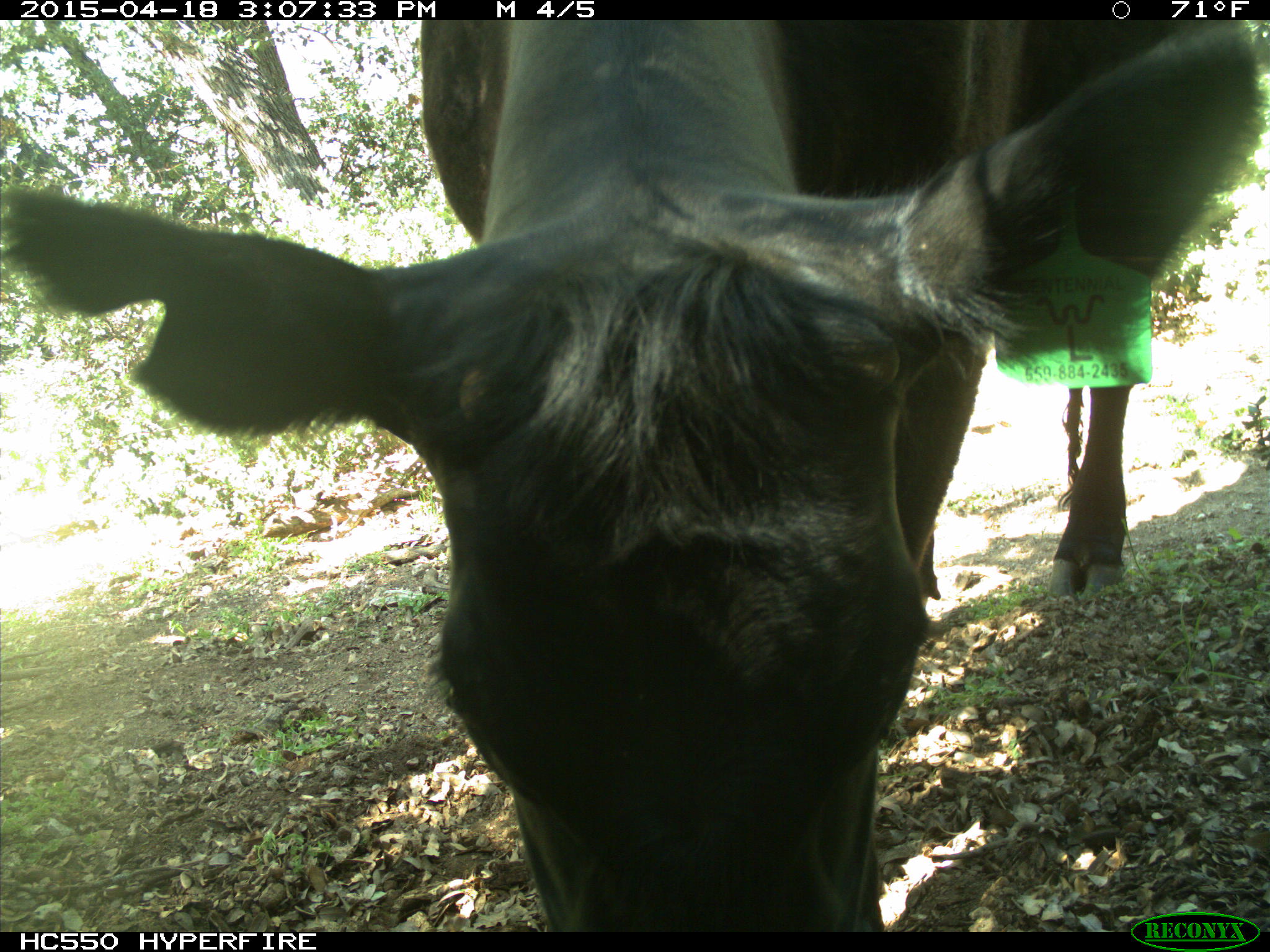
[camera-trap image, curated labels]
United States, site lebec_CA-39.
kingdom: Animalia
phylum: Chordata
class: Mammalia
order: Artiodactyla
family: Bovidae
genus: Bos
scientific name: Bos taurus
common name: domestic cow